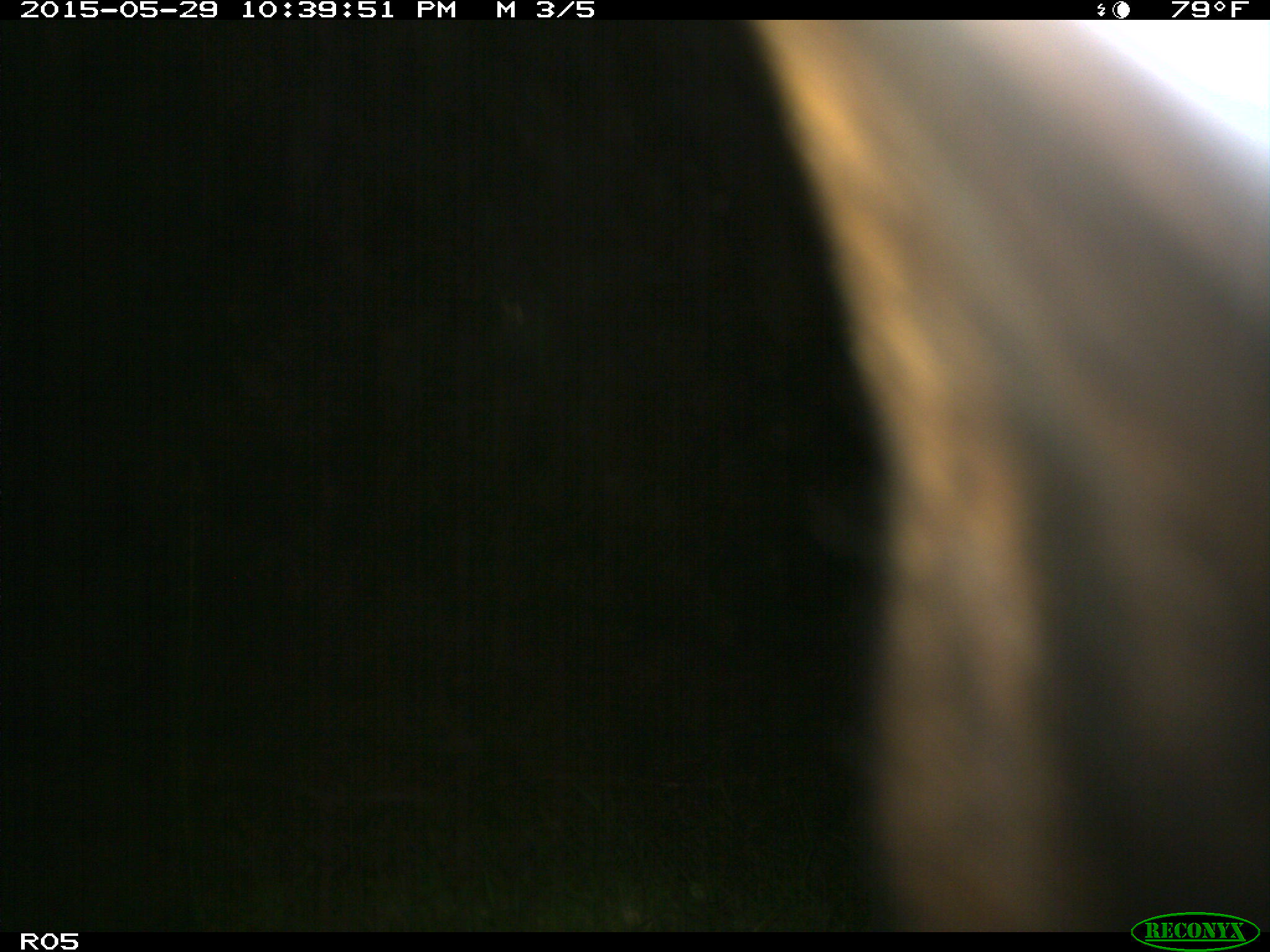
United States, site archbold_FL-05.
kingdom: Animalia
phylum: Chordata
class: Mammalia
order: Artiodactyla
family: Bovidae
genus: Bos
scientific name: Bos taurus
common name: domestic cow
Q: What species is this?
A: Bos taurus (domestic cow).